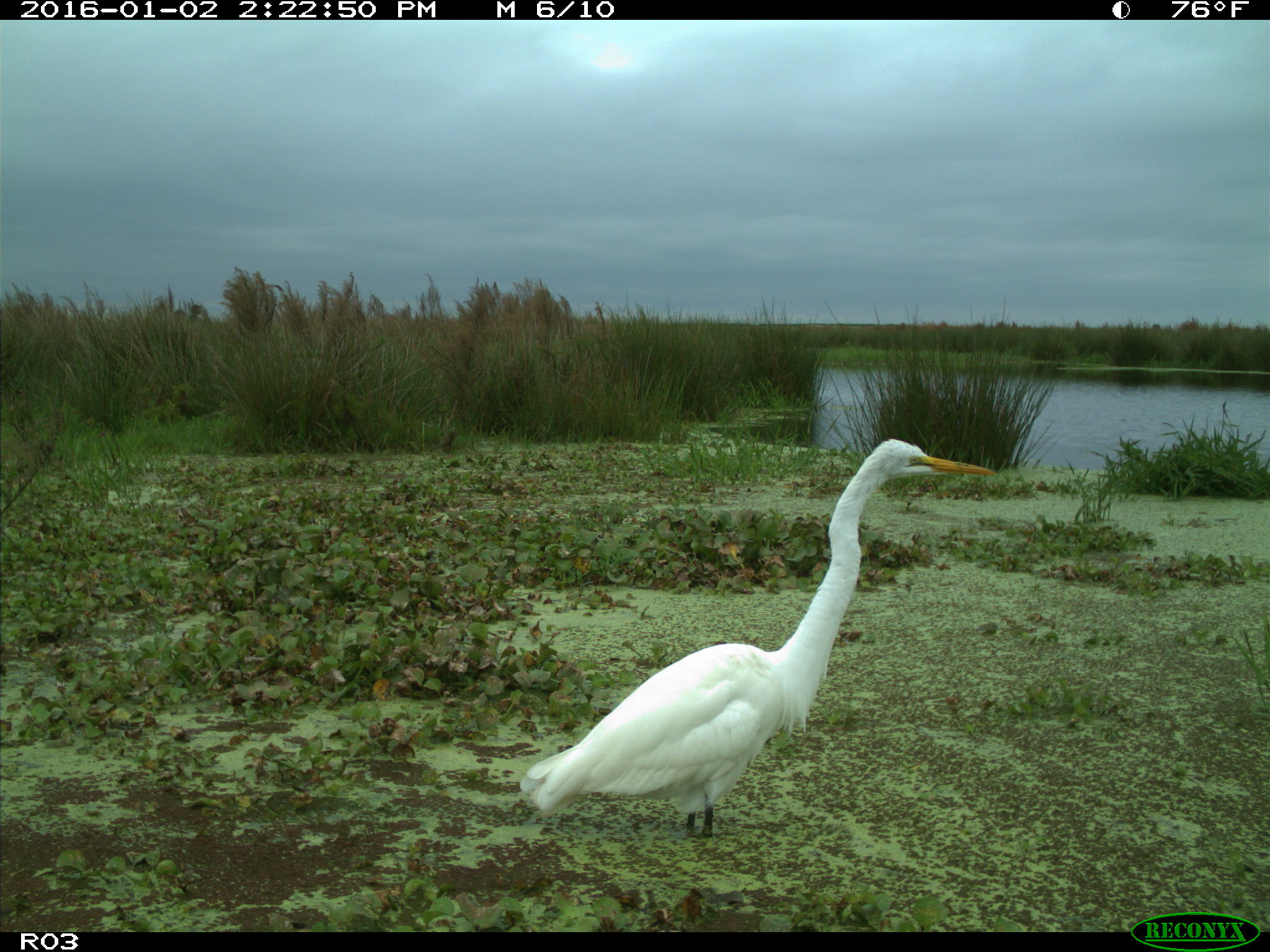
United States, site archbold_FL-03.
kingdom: Animalia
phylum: Chordata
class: Aves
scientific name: Aves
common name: birds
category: unidentified bird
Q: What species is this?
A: Unidentified bird (birds) (Aves).